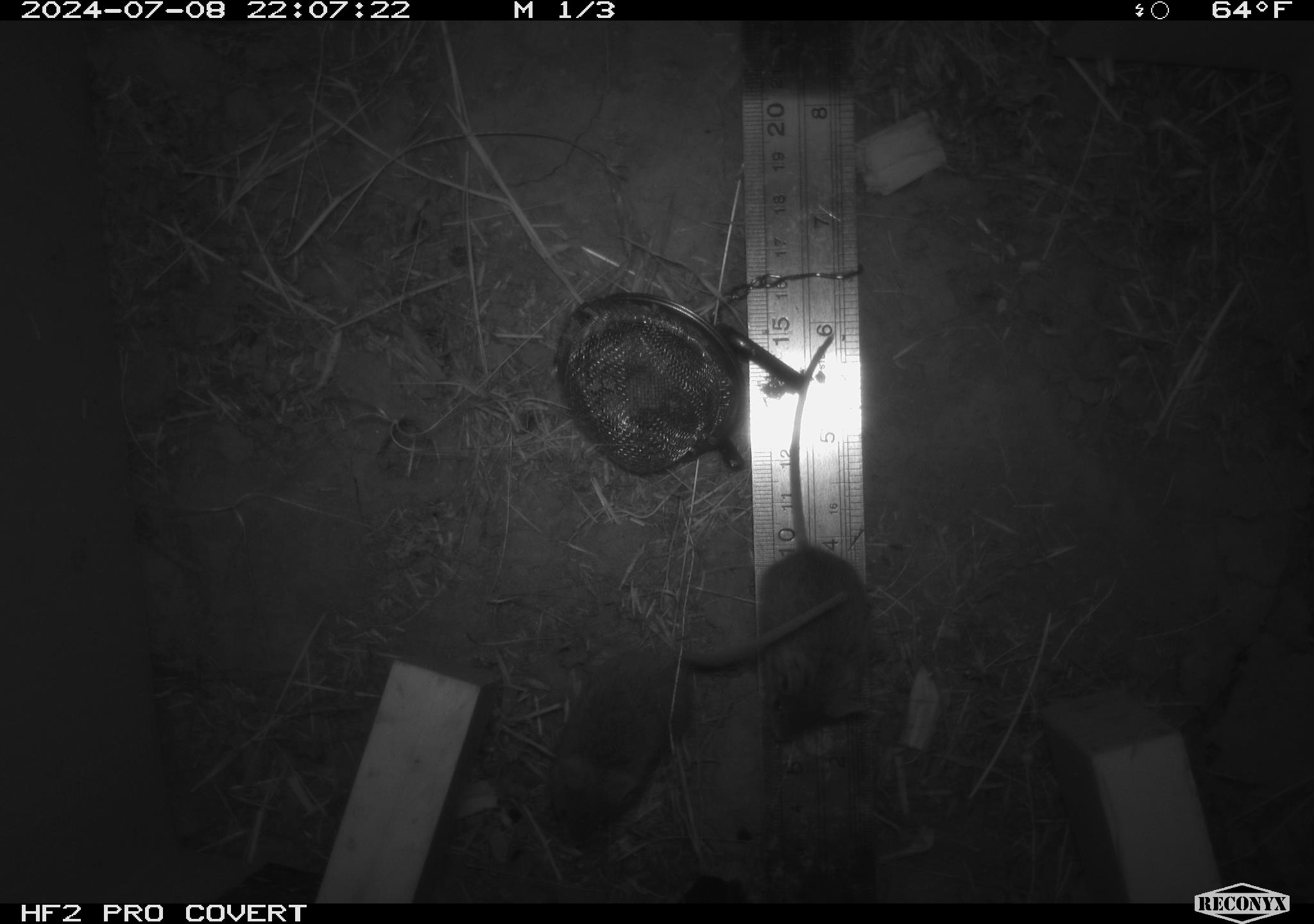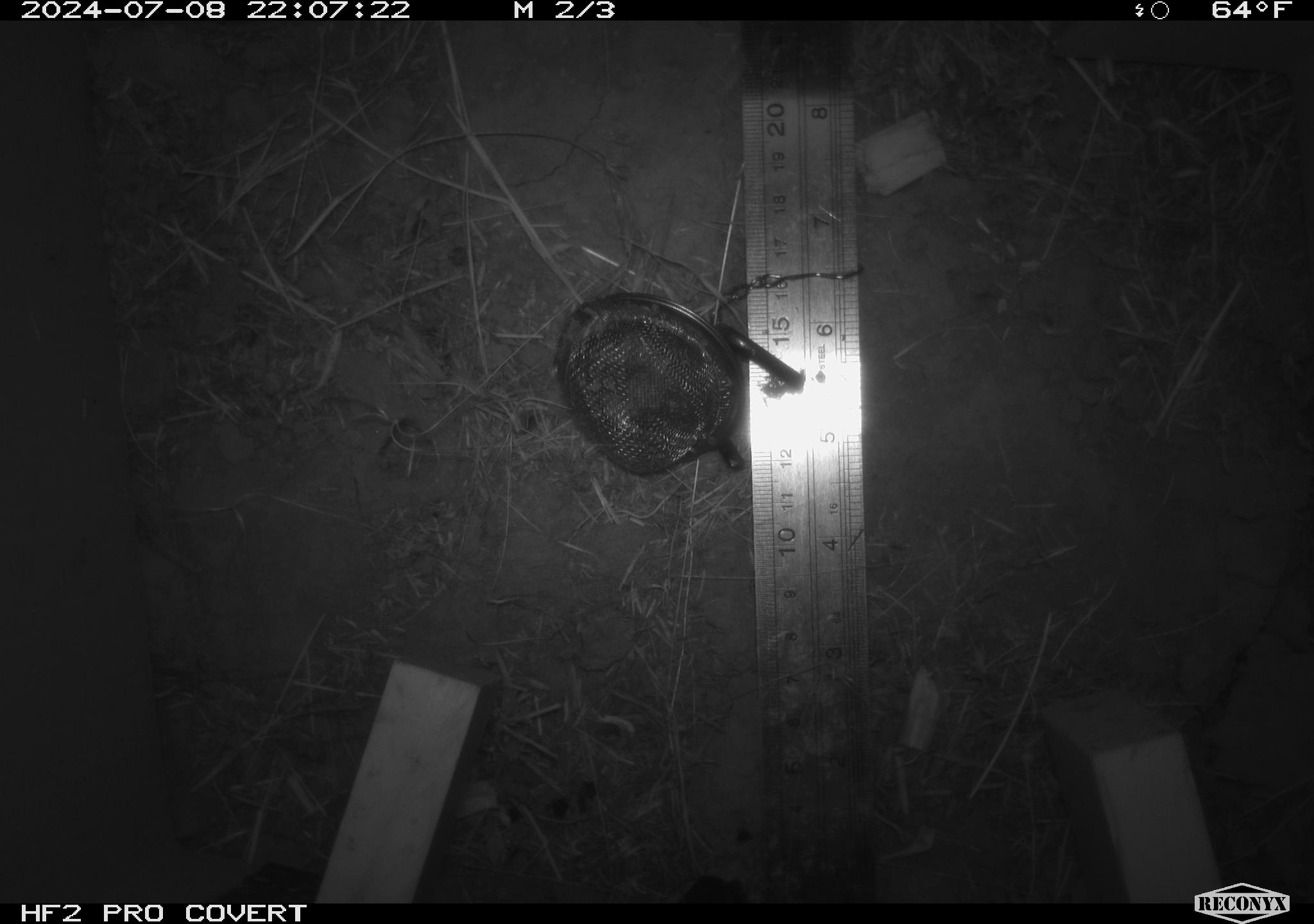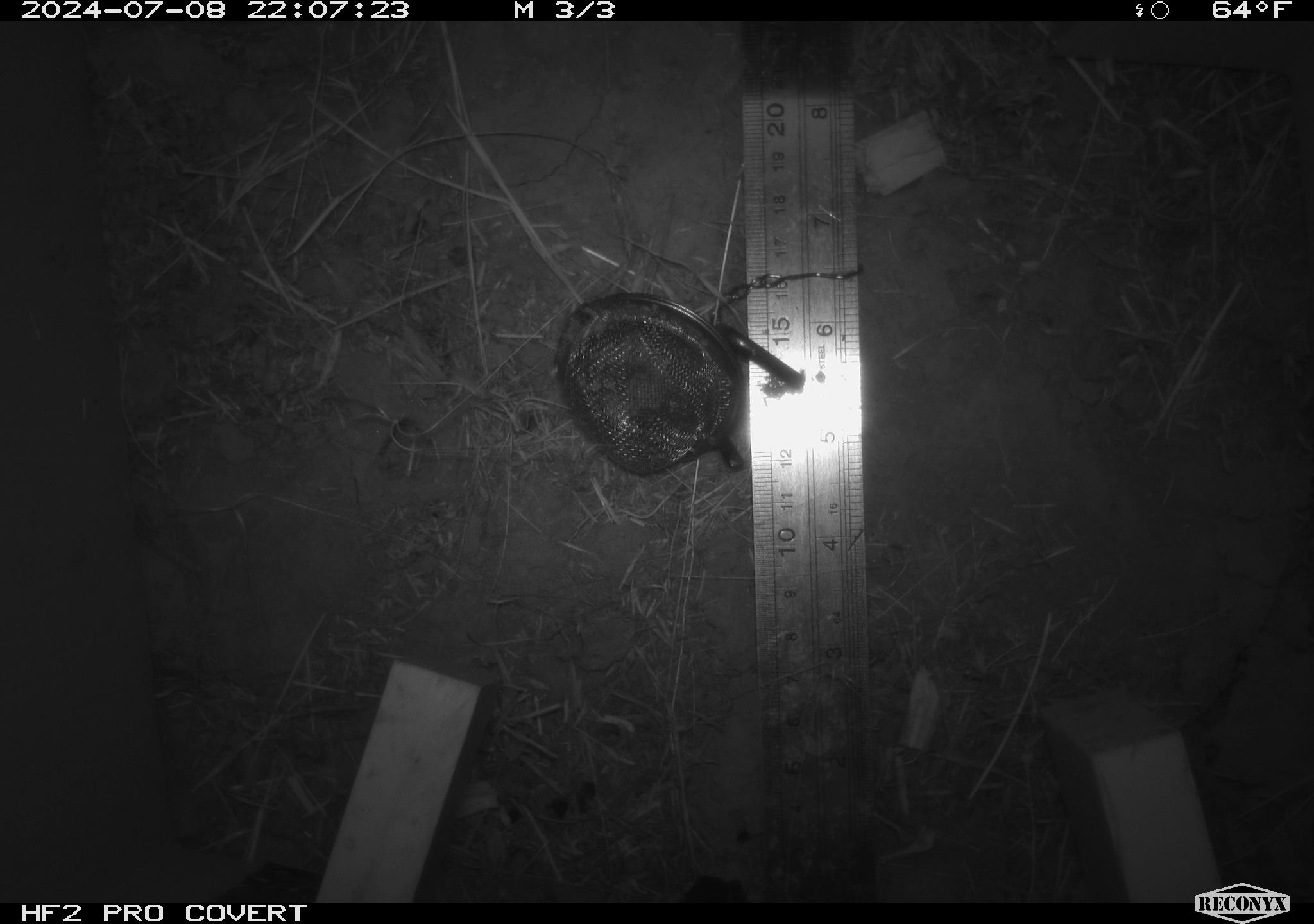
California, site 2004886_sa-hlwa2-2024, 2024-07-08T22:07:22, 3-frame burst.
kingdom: Animalia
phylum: Chordata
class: Mammalia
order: Rodentia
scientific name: Rodentia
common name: mouse species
Mouse species (Rodentia).